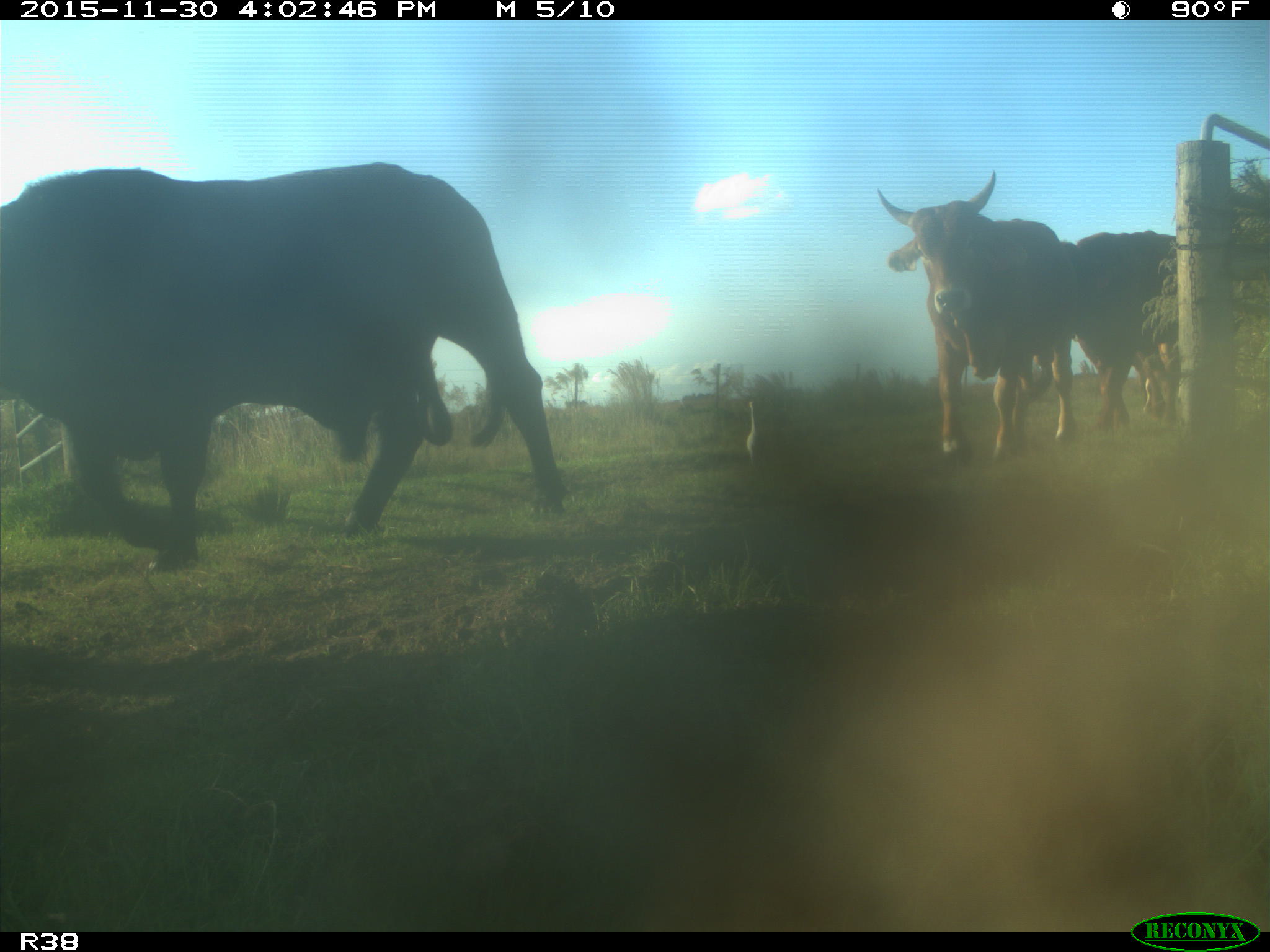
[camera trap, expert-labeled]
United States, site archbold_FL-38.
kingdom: Animalia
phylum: Chordata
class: Mammalia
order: Artiodactyla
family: Bovidae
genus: Bos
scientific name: Bos taurus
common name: domestic cow